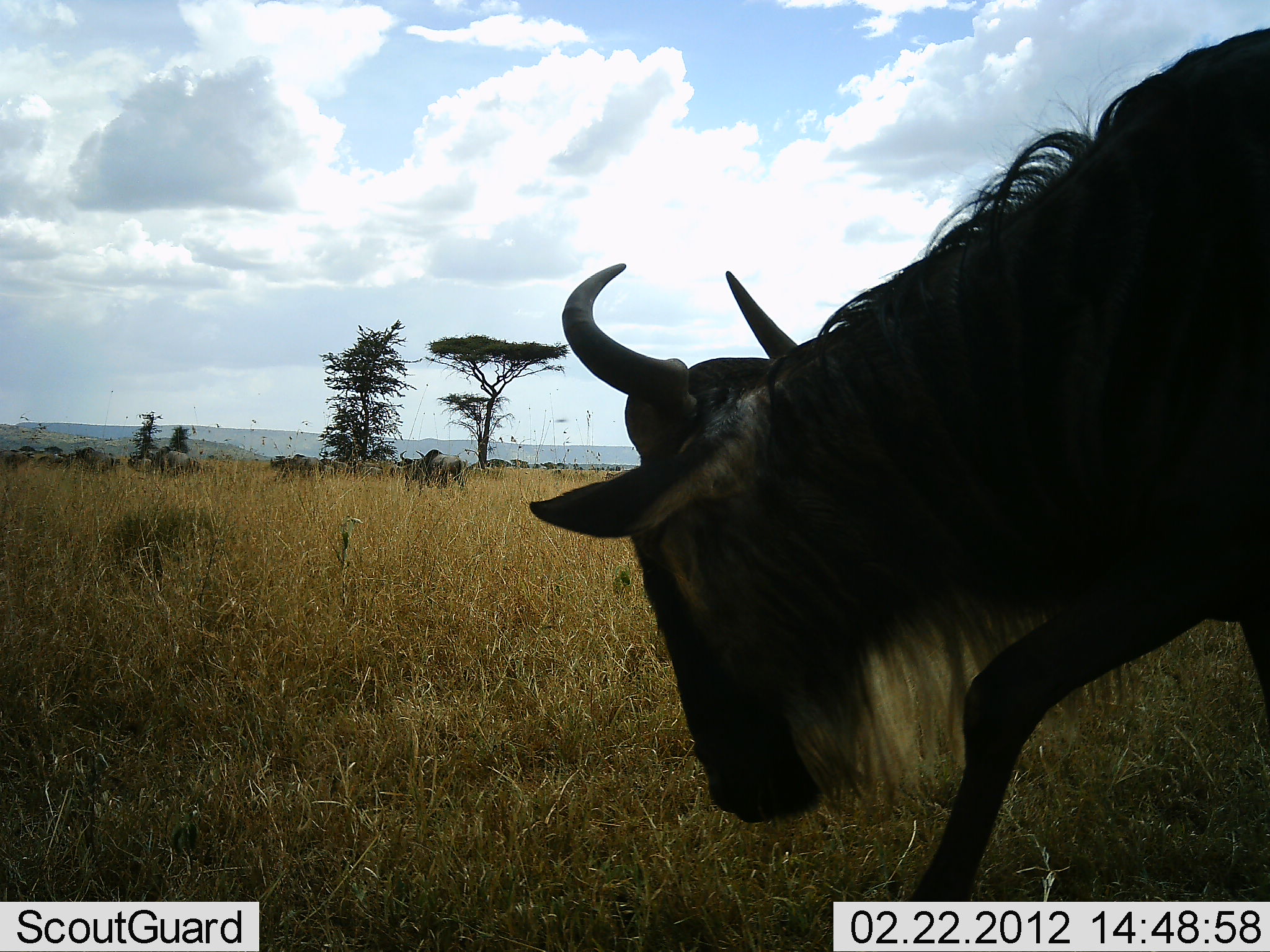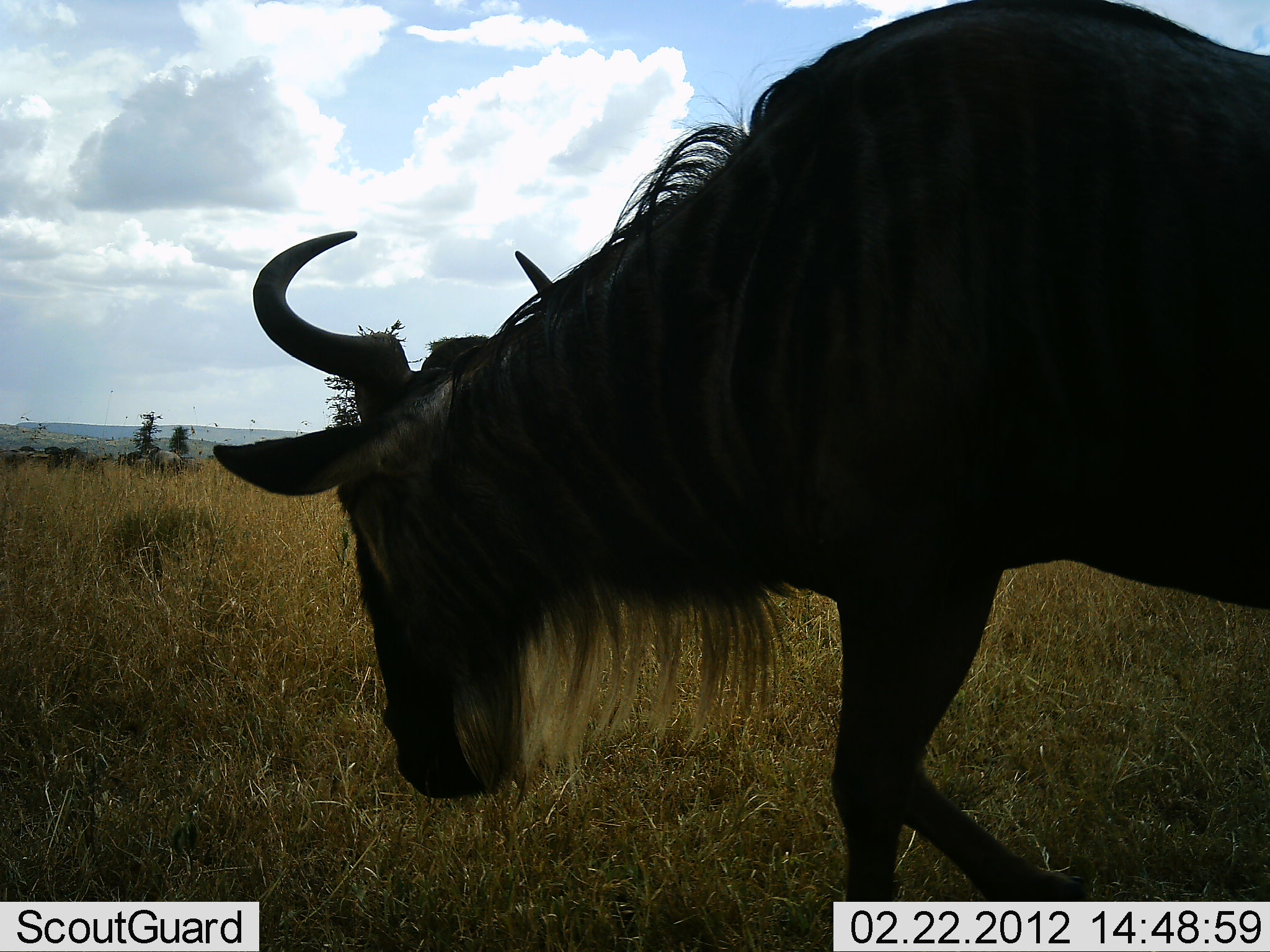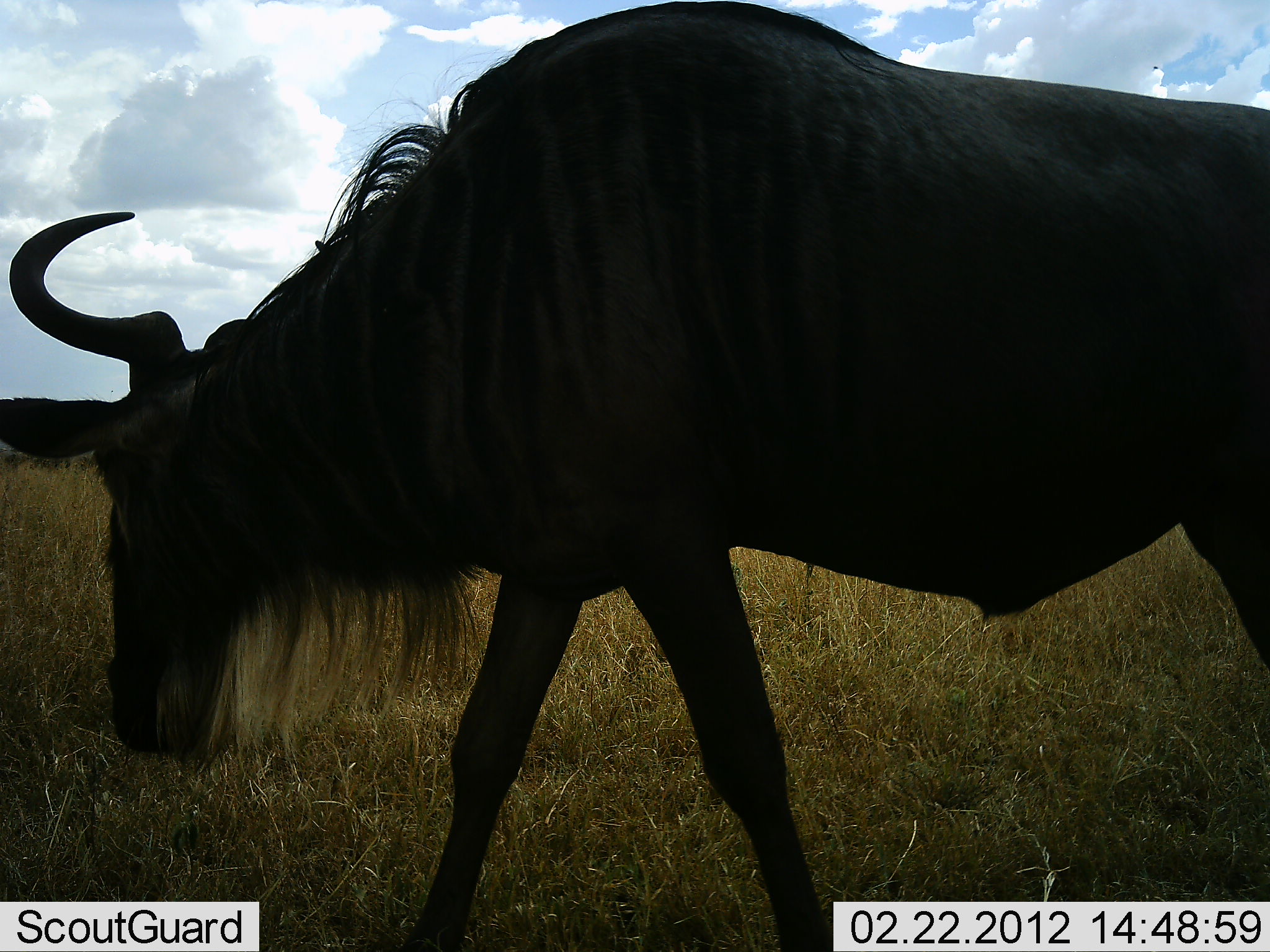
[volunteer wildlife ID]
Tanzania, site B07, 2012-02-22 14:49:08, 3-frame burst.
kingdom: Animalia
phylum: Chordata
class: Mammalia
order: Artiodactyla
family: Bovidae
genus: Connochaetes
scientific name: Connochaetes taurinus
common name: blue wildebeest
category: wildebeest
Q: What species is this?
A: Wildebeest (blue wildebeest) (Connochaetes taurinus).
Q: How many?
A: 4.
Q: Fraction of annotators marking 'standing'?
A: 15%.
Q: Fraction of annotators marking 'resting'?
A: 0%.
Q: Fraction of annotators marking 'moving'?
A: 91%.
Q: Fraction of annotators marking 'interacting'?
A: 0%.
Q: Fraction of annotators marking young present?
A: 0%.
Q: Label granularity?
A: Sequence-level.